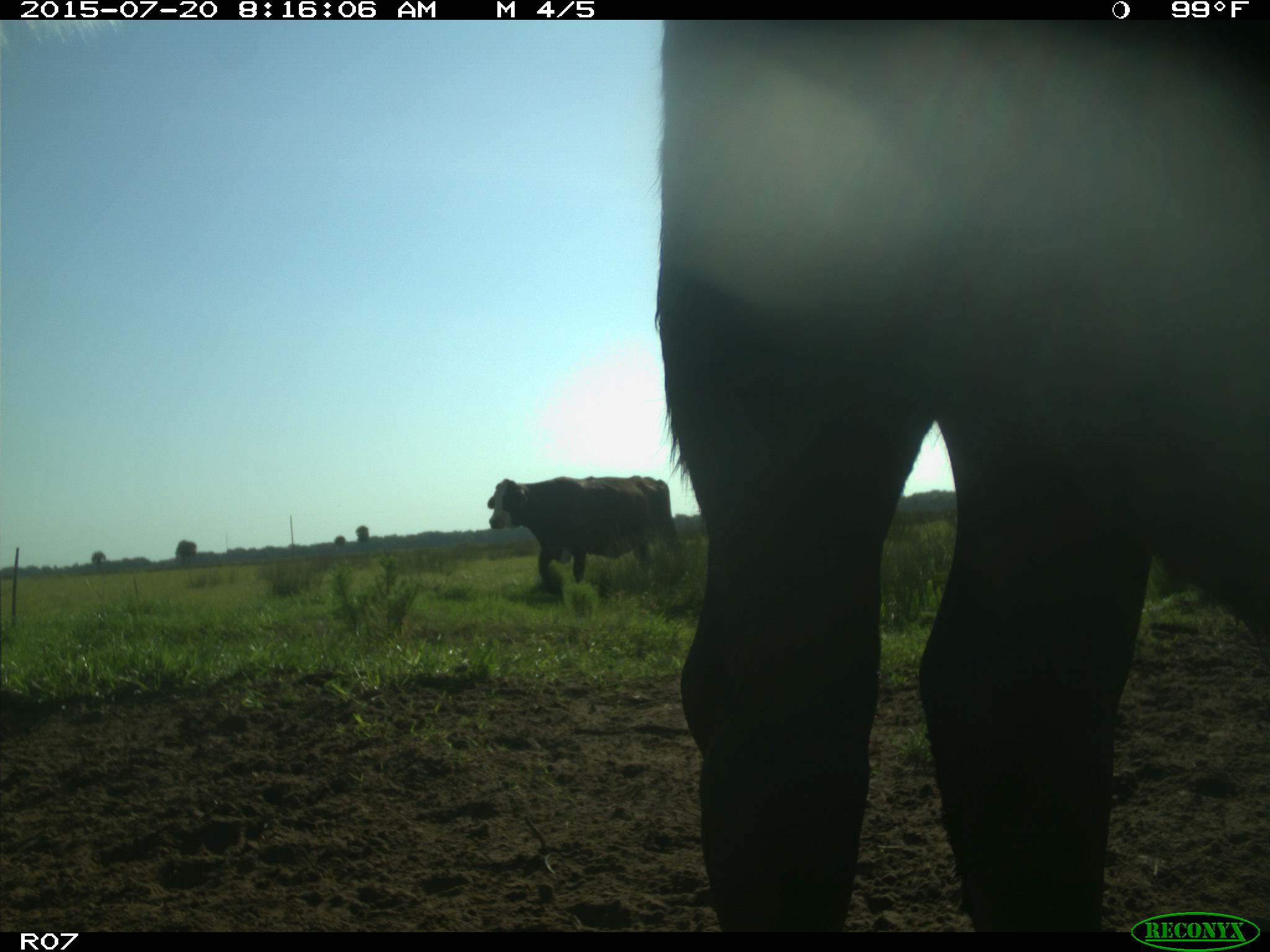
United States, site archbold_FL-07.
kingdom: Animalia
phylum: Chordata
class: Mammalia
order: Artiodactyla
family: Bovidae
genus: Bos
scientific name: Bos taurus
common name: domestic cow